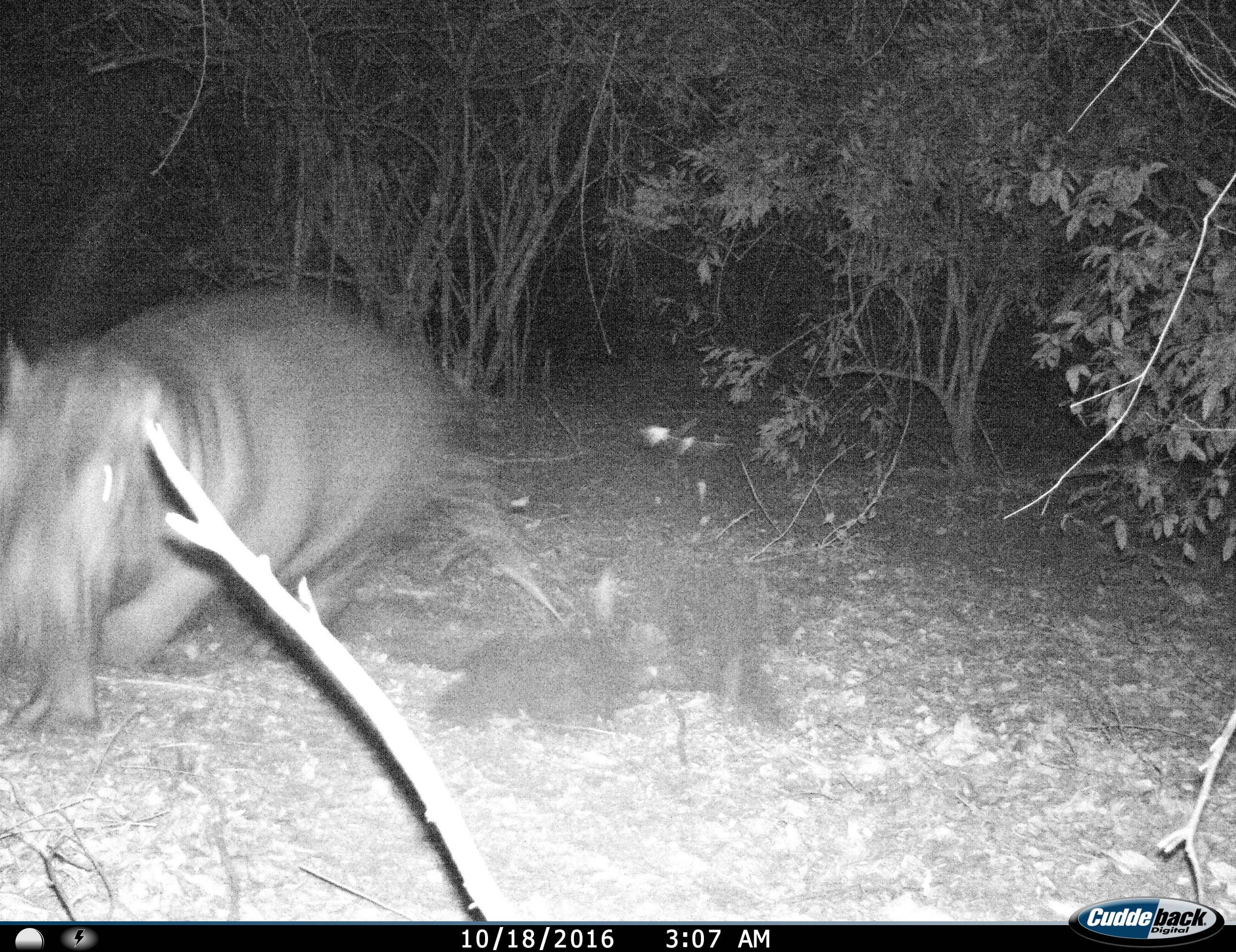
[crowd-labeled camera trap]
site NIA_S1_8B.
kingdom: Animalia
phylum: Chordata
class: Mammalia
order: Artiodactyla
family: Hippopotamidae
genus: Hippopotamus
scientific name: Hippopotamus amphibius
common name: hippopotamus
Hippopotamus (Hippopotamus amphibius), count 1. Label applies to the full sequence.